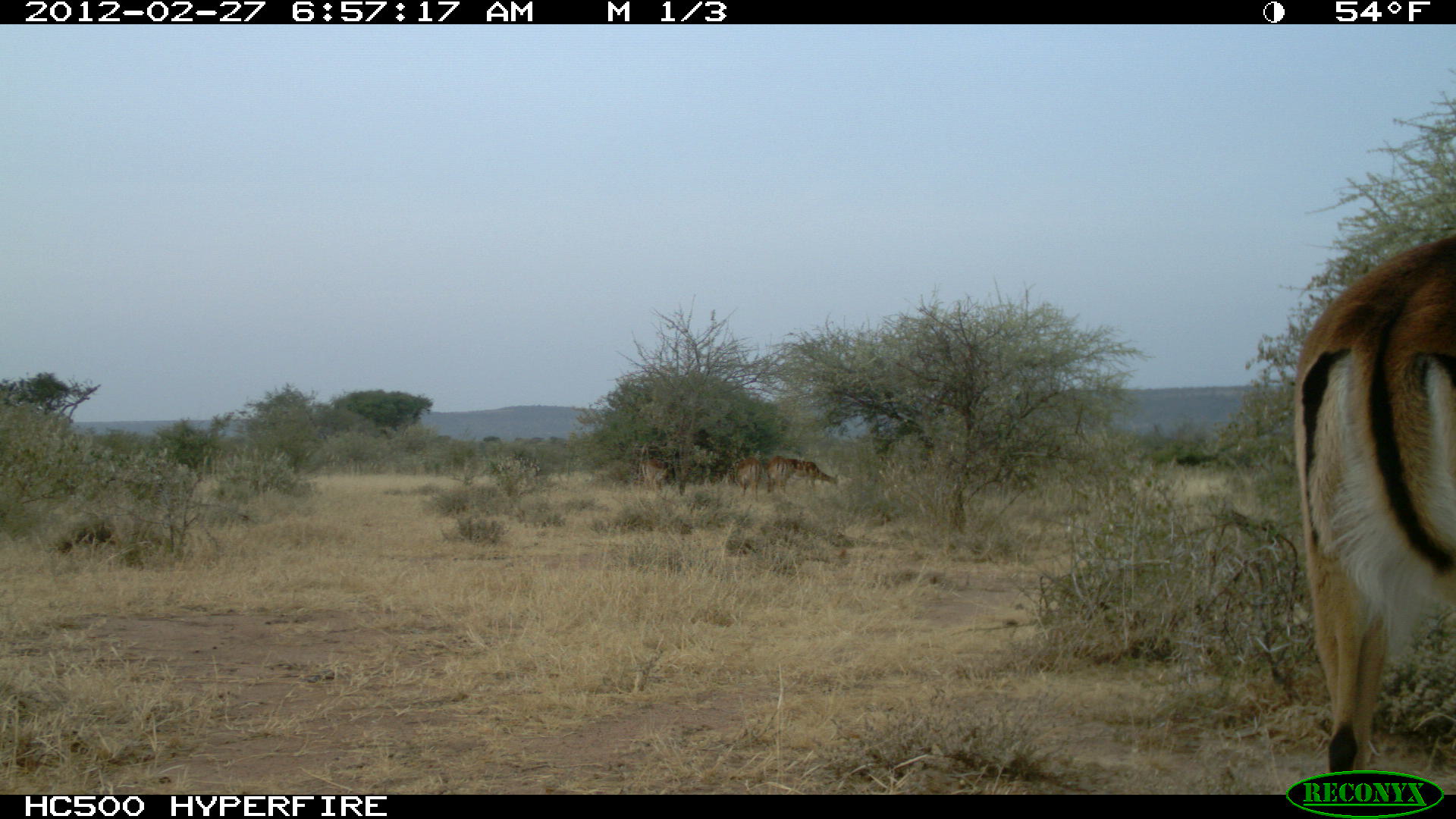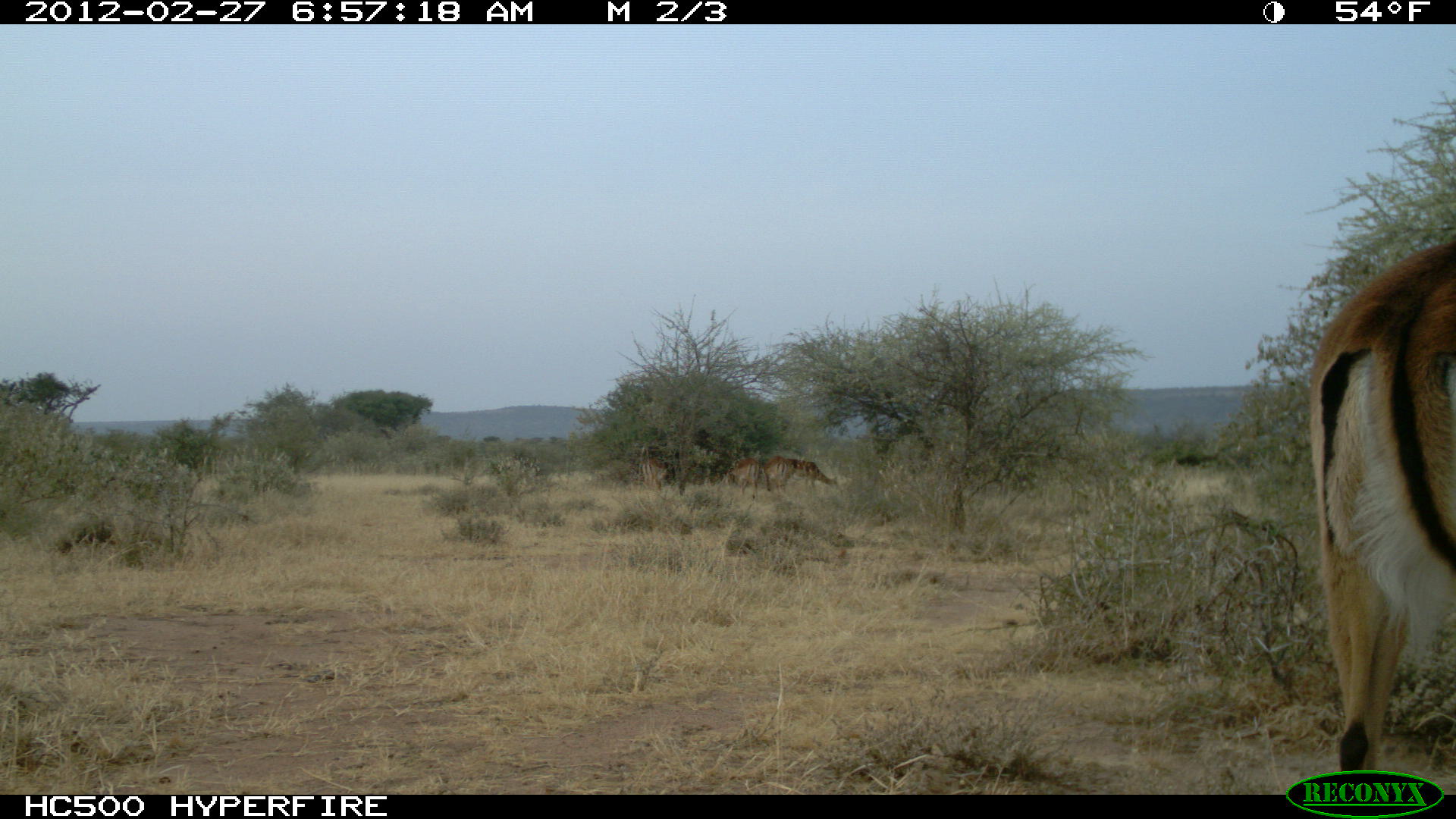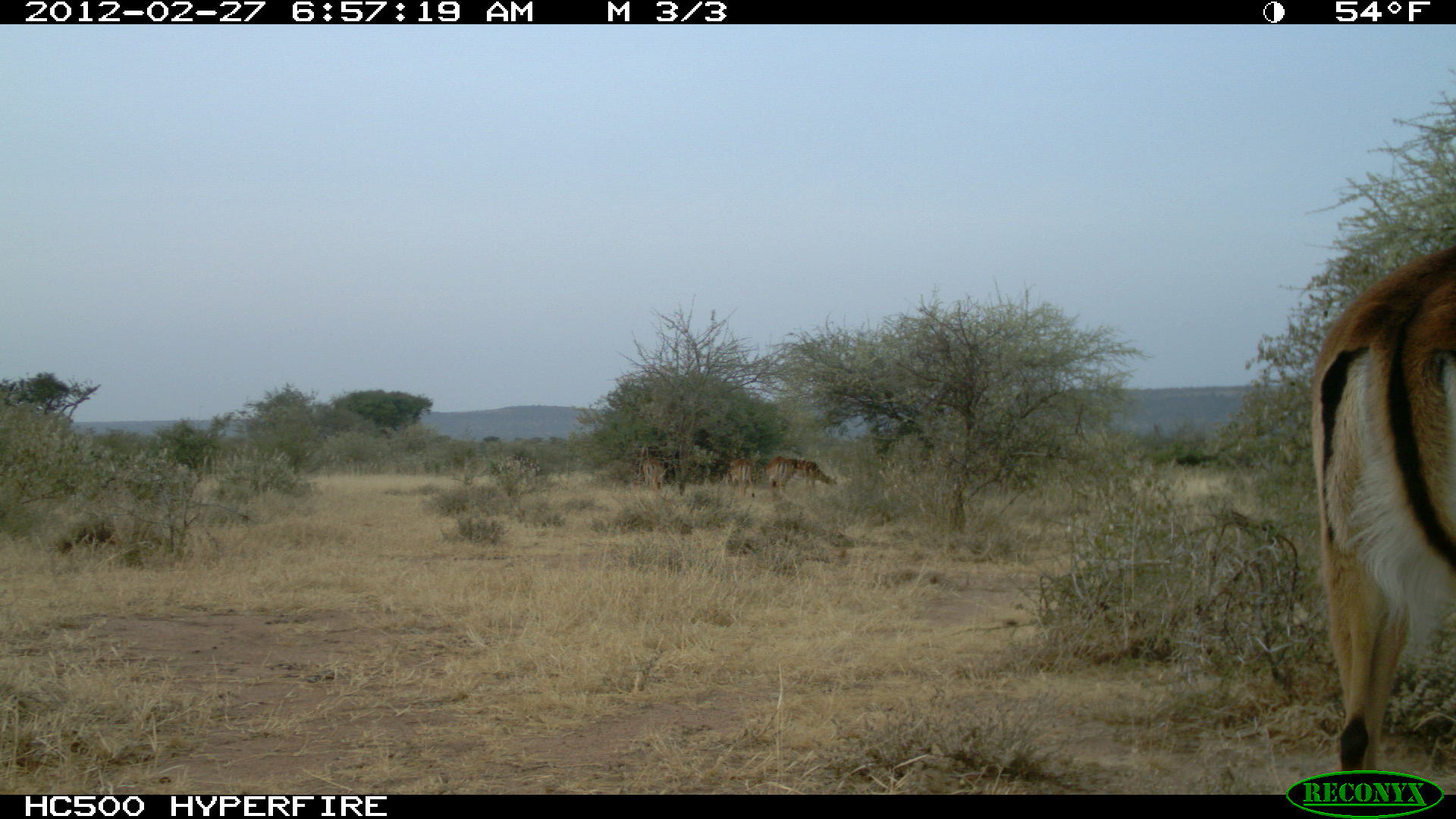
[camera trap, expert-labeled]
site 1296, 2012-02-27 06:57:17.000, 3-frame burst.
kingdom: Animalia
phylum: Chordata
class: Mammalia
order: Artiodactyla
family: Bovidae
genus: Aepyceros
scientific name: Aepyceros melampus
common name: impala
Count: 5.